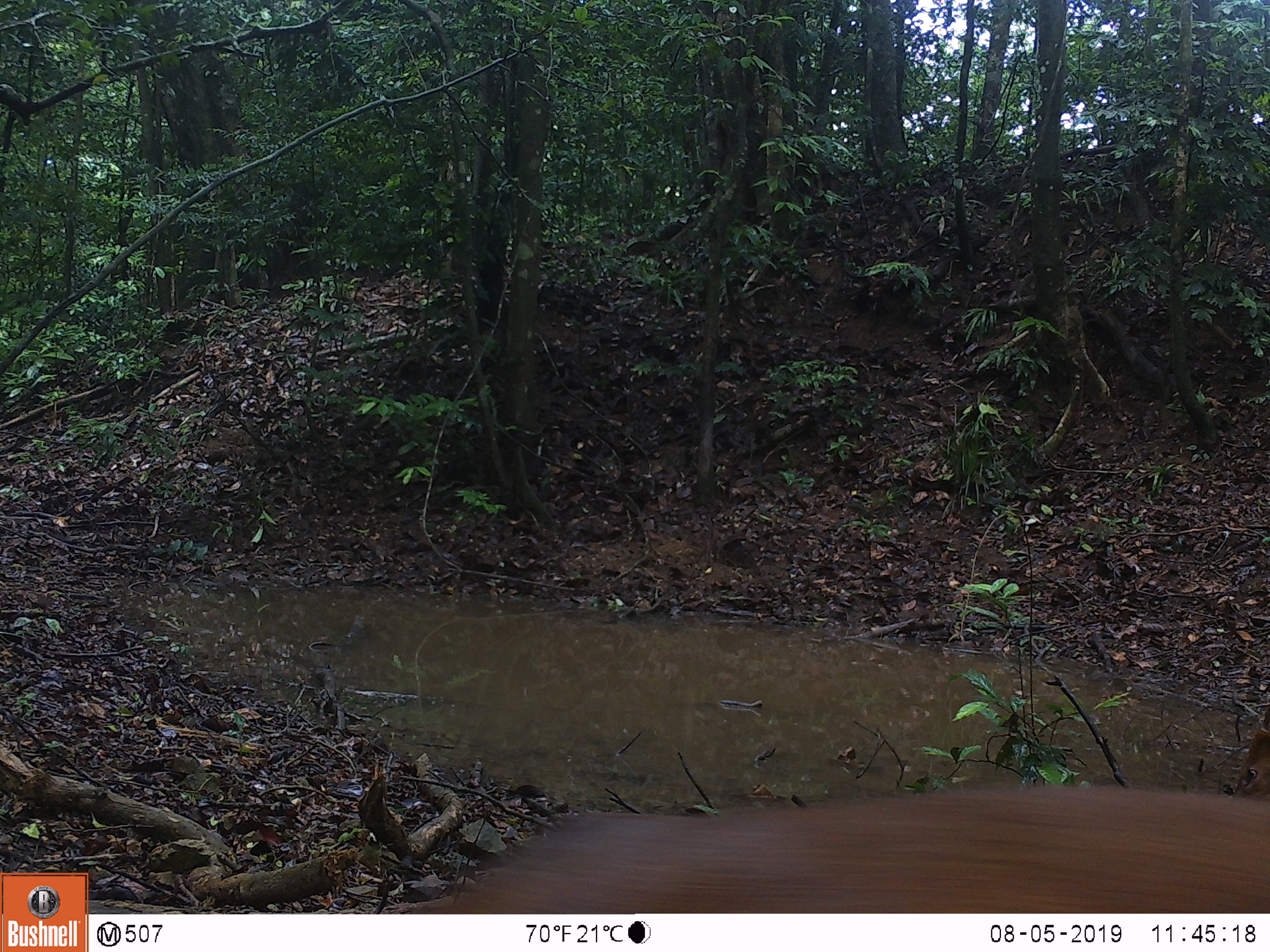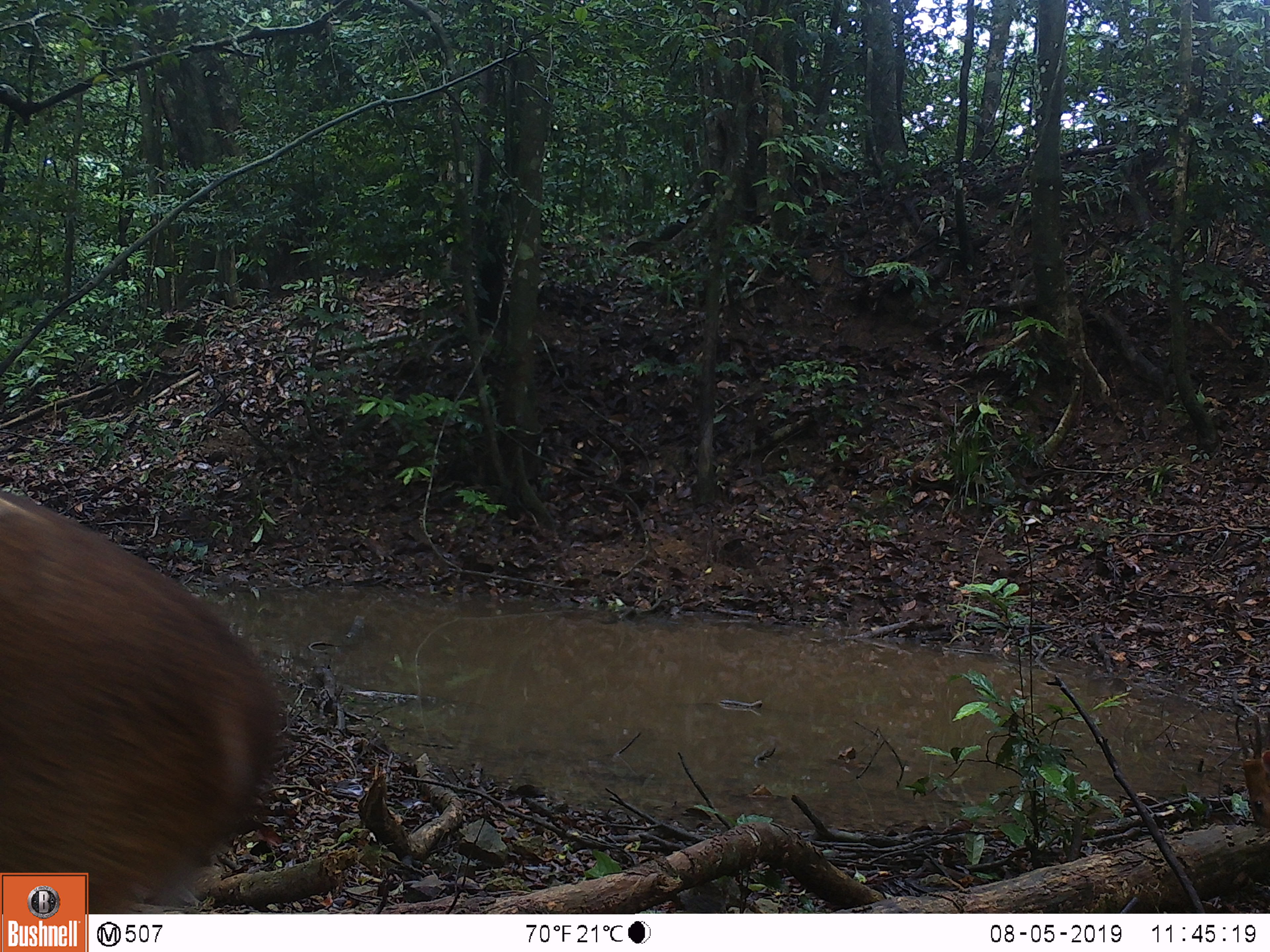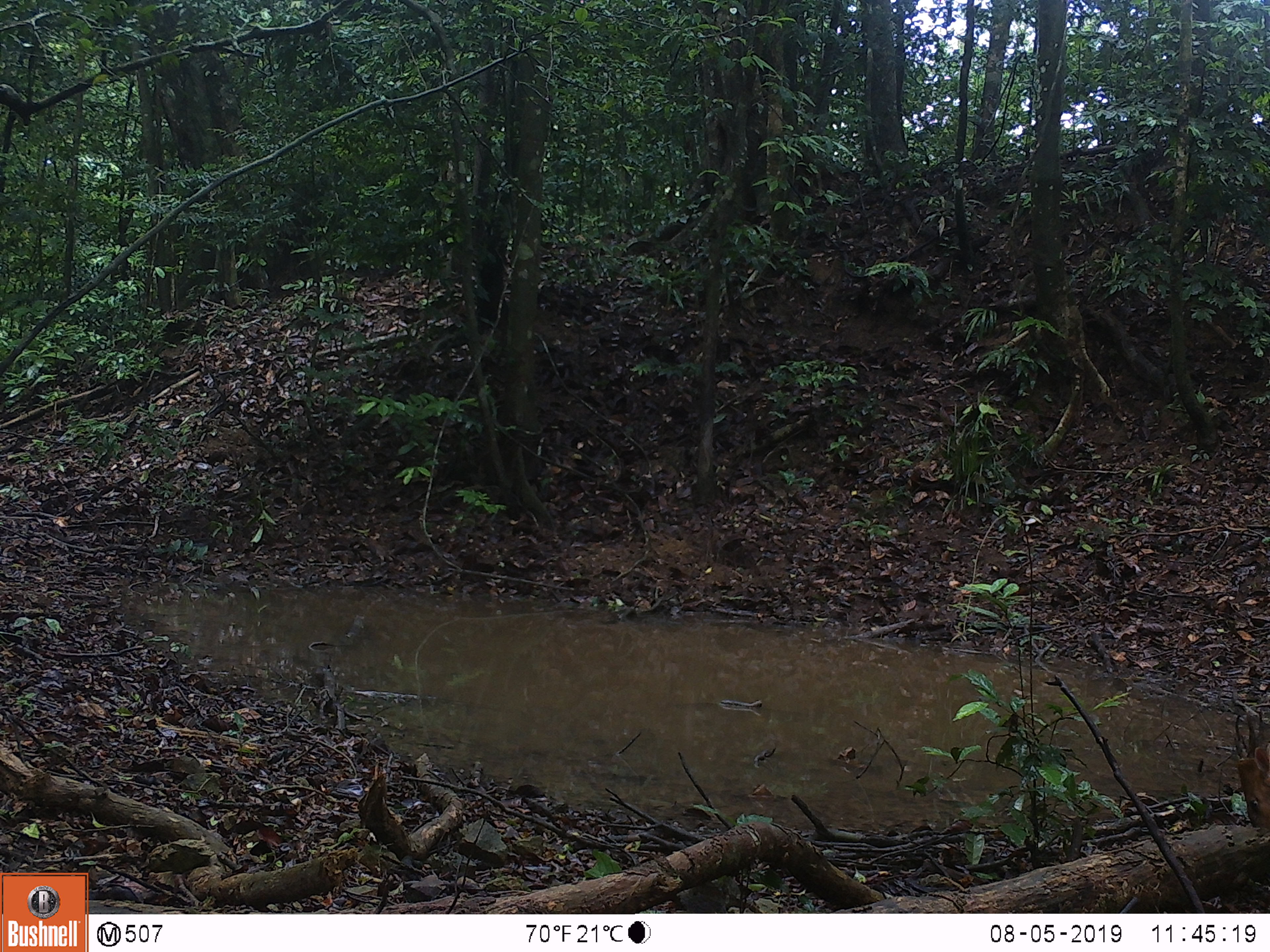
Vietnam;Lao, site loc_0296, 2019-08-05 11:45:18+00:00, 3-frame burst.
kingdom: Animalia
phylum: Chordata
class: Mammalia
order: Artiodactyla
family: Cervidae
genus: Muntiacus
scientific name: Muntiacus vuquangensis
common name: large-antlered muntjac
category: large antlered muntjac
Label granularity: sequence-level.